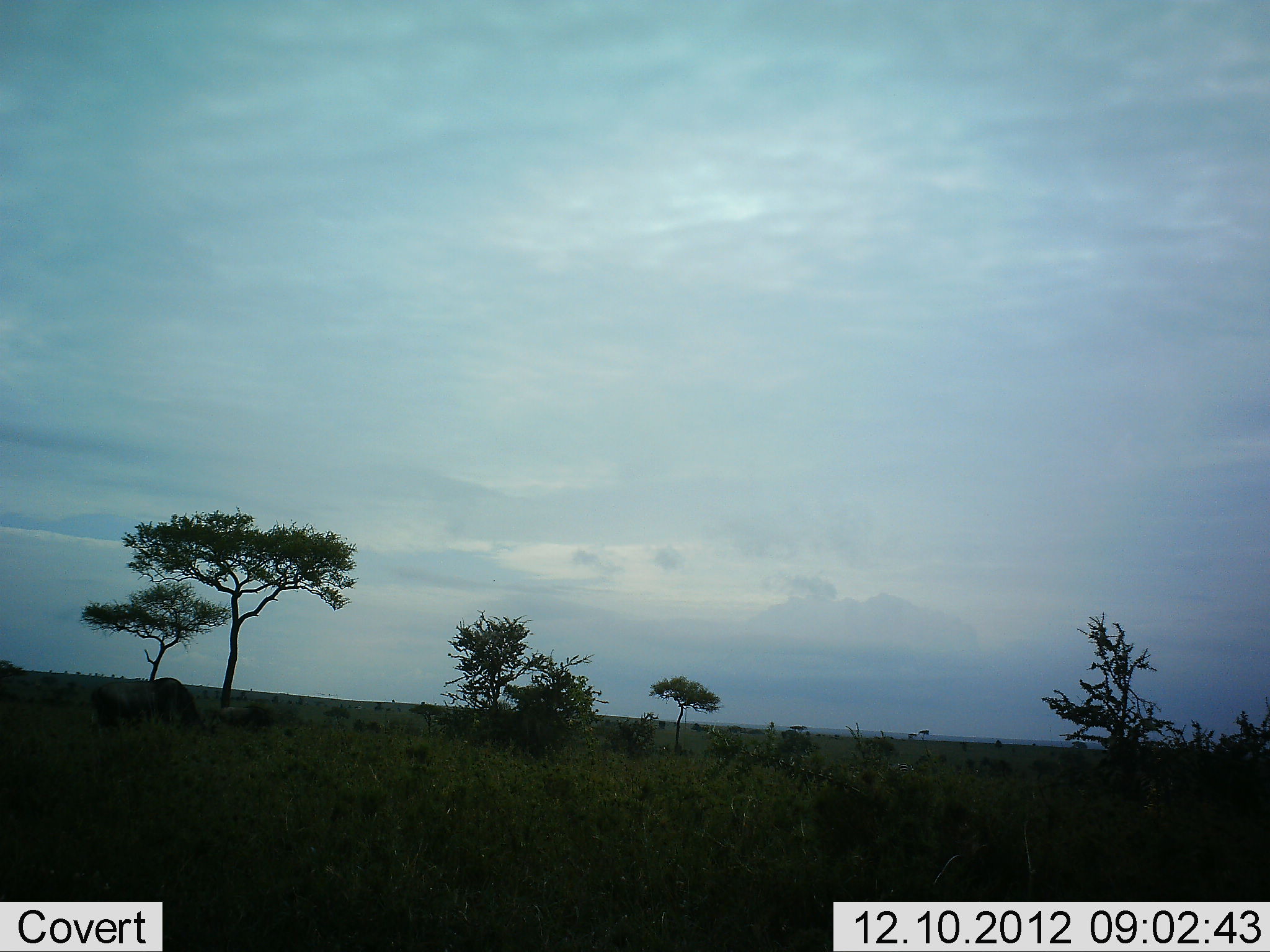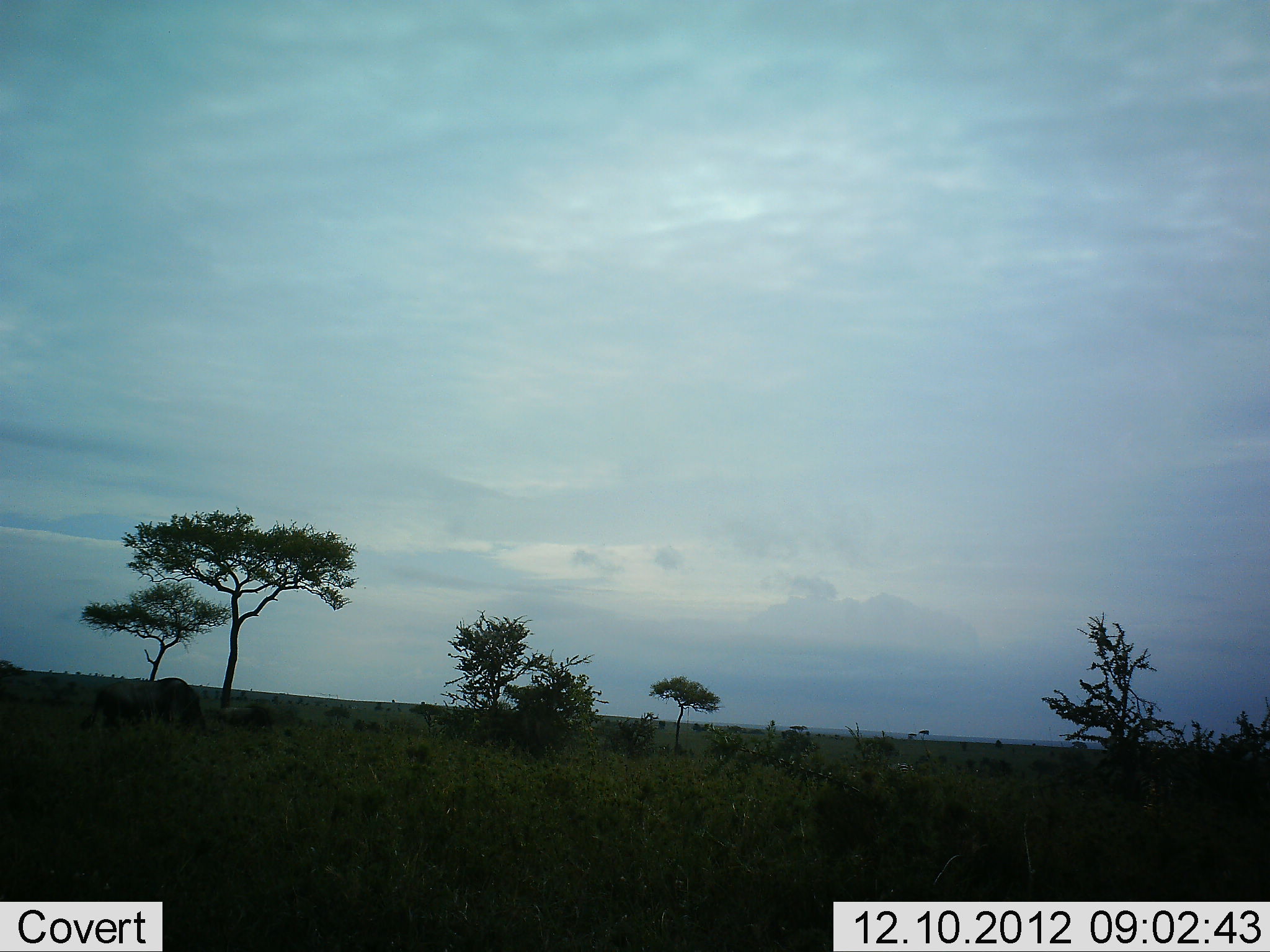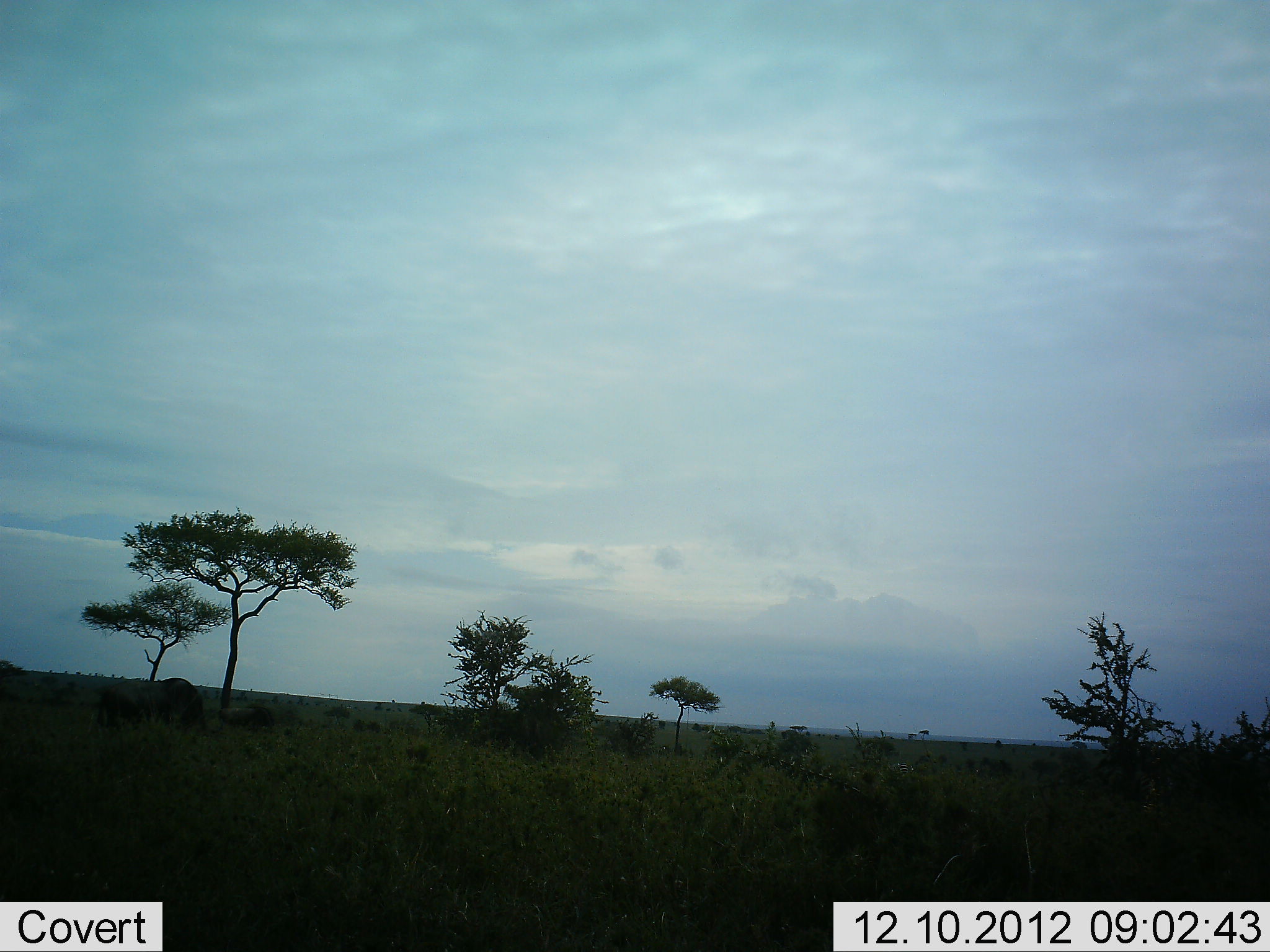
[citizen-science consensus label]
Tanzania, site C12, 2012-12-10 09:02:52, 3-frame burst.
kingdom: Animalia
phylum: Chordata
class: Mammalia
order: Artiodactyla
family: Bovidae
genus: Connochaetes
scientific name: Connochaetes taurinus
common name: blue wildebeest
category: wildebeest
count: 1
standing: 40%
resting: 0%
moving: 0%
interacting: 0%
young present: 0%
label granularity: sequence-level